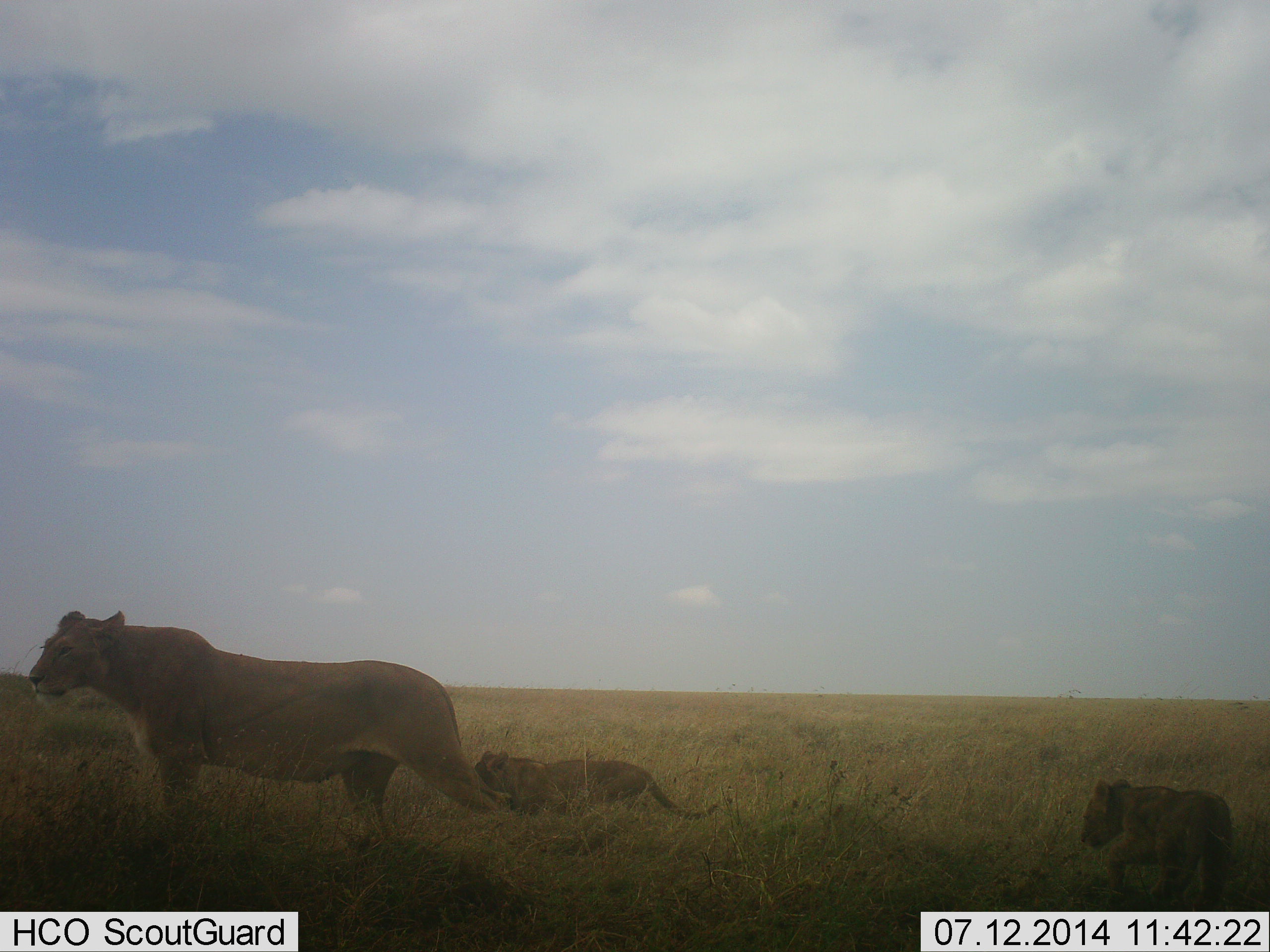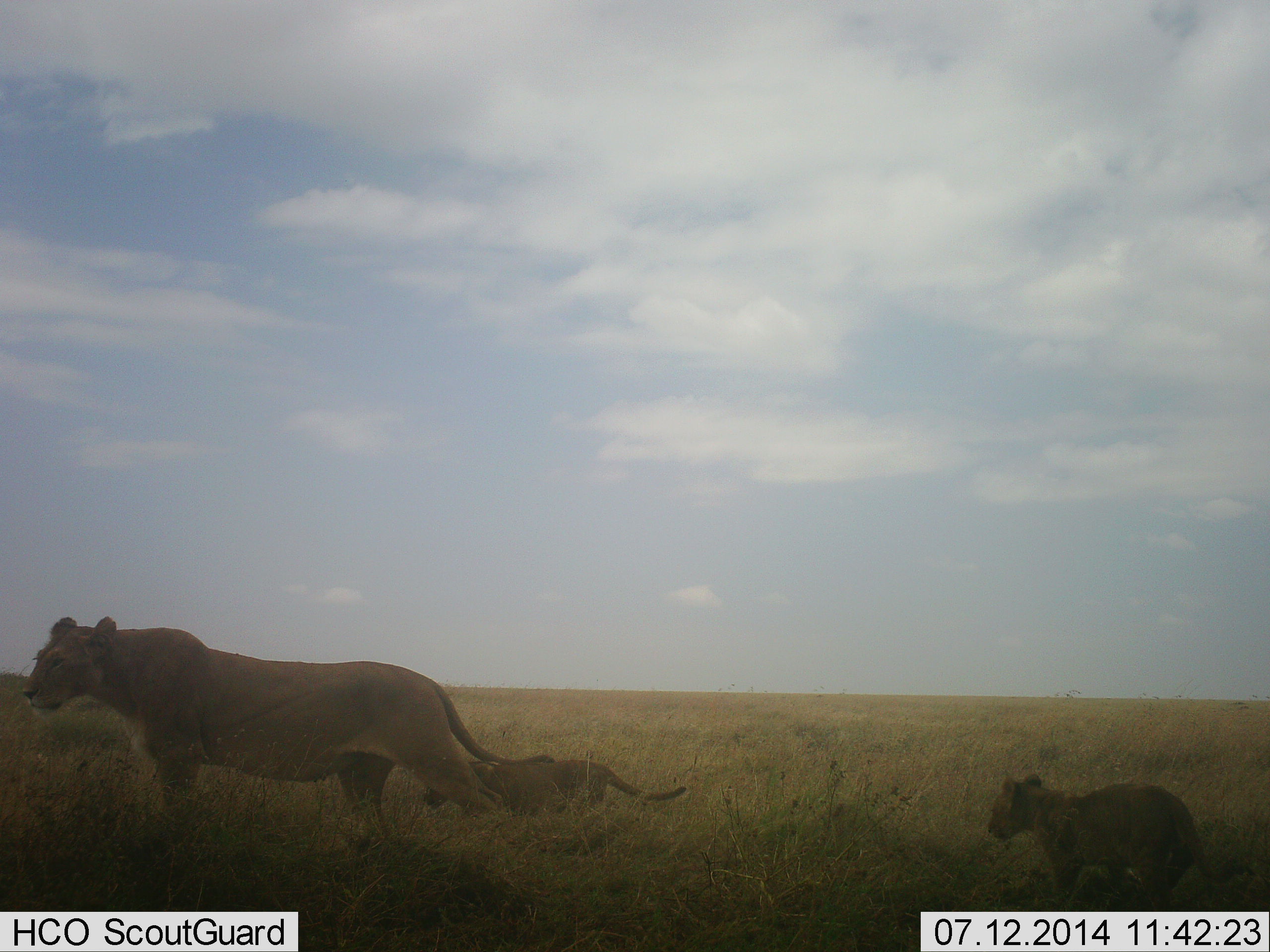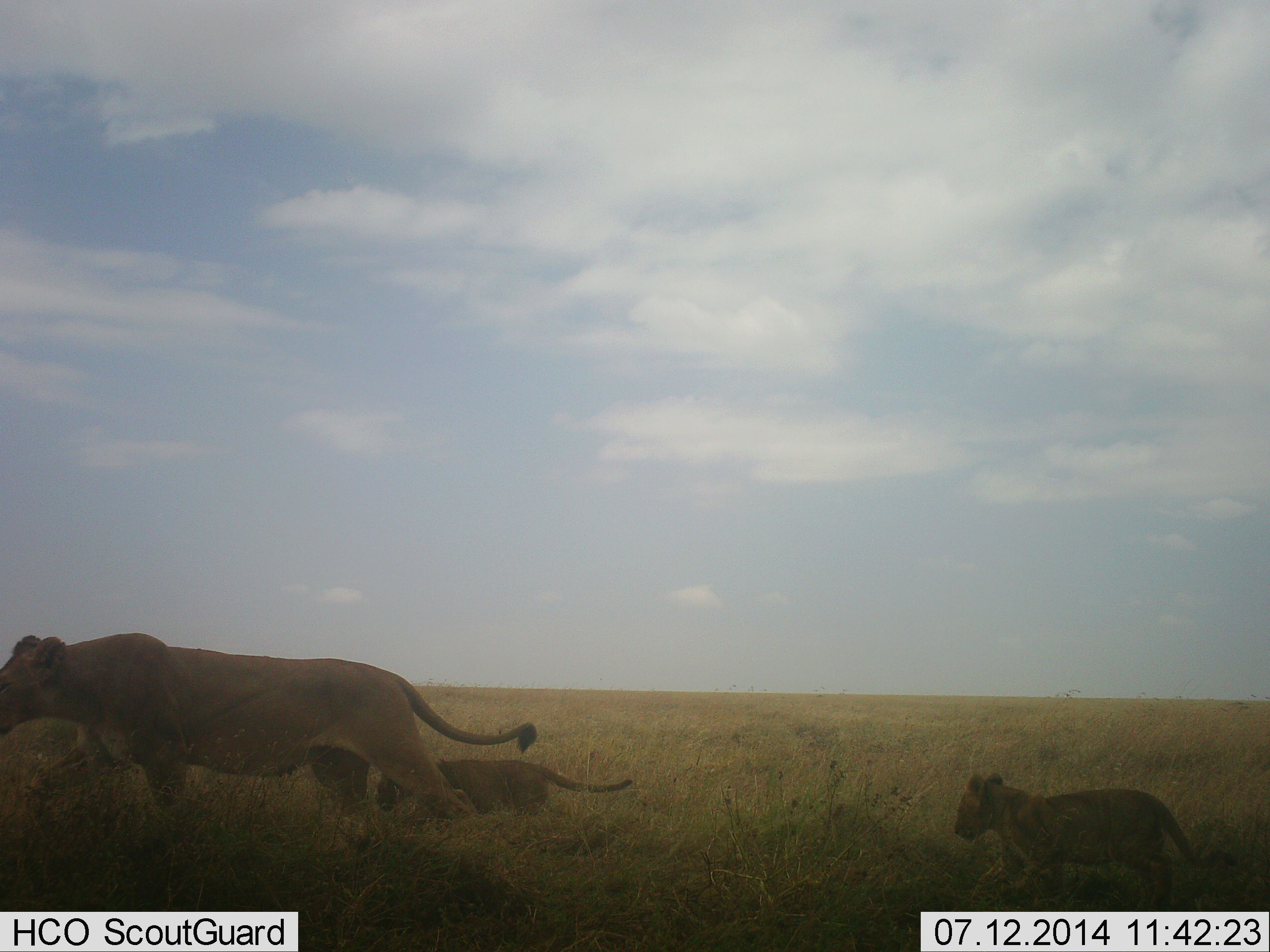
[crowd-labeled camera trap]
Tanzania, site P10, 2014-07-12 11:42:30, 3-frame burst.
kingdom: Animalia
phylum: Chordata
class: Mammalia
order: Carnivora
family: Felidae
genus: Panthera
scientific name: Panthera leo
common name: lion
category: lionfemale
Lionfemale (lion) (Panthera leo), count 3. Behavior (volunteer vote fractions): standing 30%, resting 0%, moving 90%, interacting 10%. Young present (vote fraction): 90%. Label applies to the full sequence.